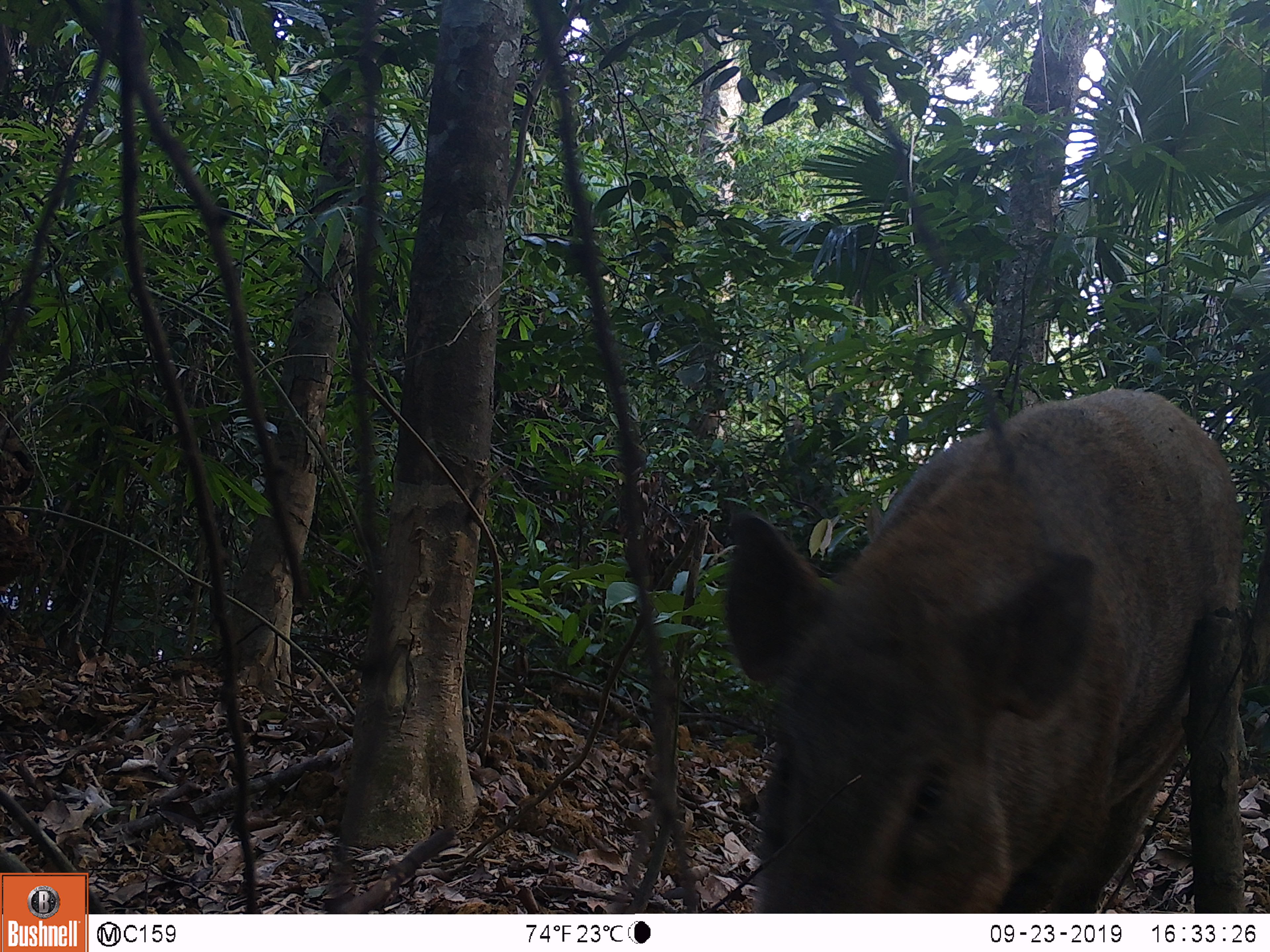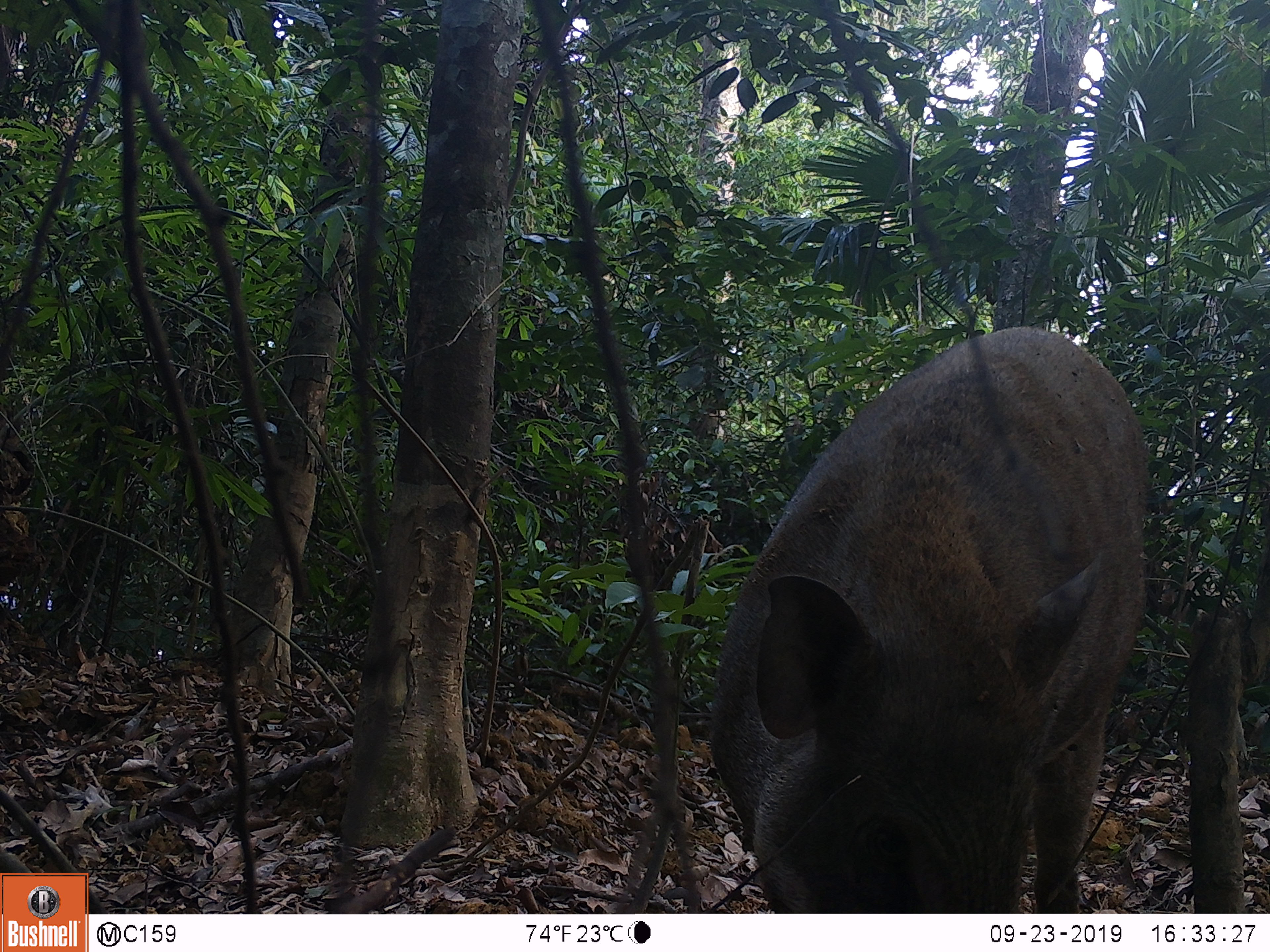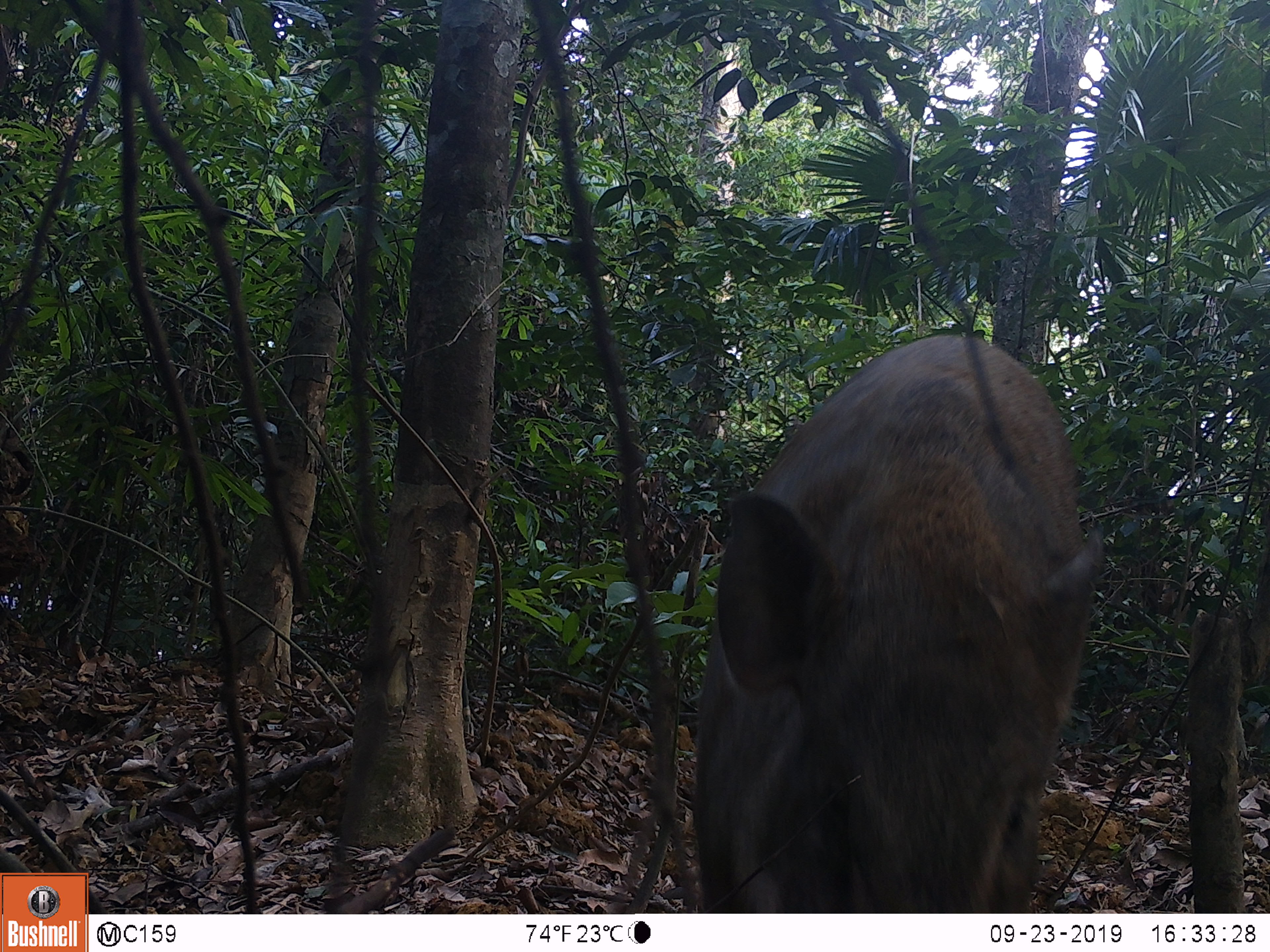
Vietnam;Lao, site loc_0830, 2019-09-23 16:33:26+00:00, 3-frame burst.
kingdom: Animalia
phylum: Chordata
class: Mammalia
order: Artiodactyla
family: Suidae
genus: Sus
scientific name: Sus scrofa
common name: eurasian wild pig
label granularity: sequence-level